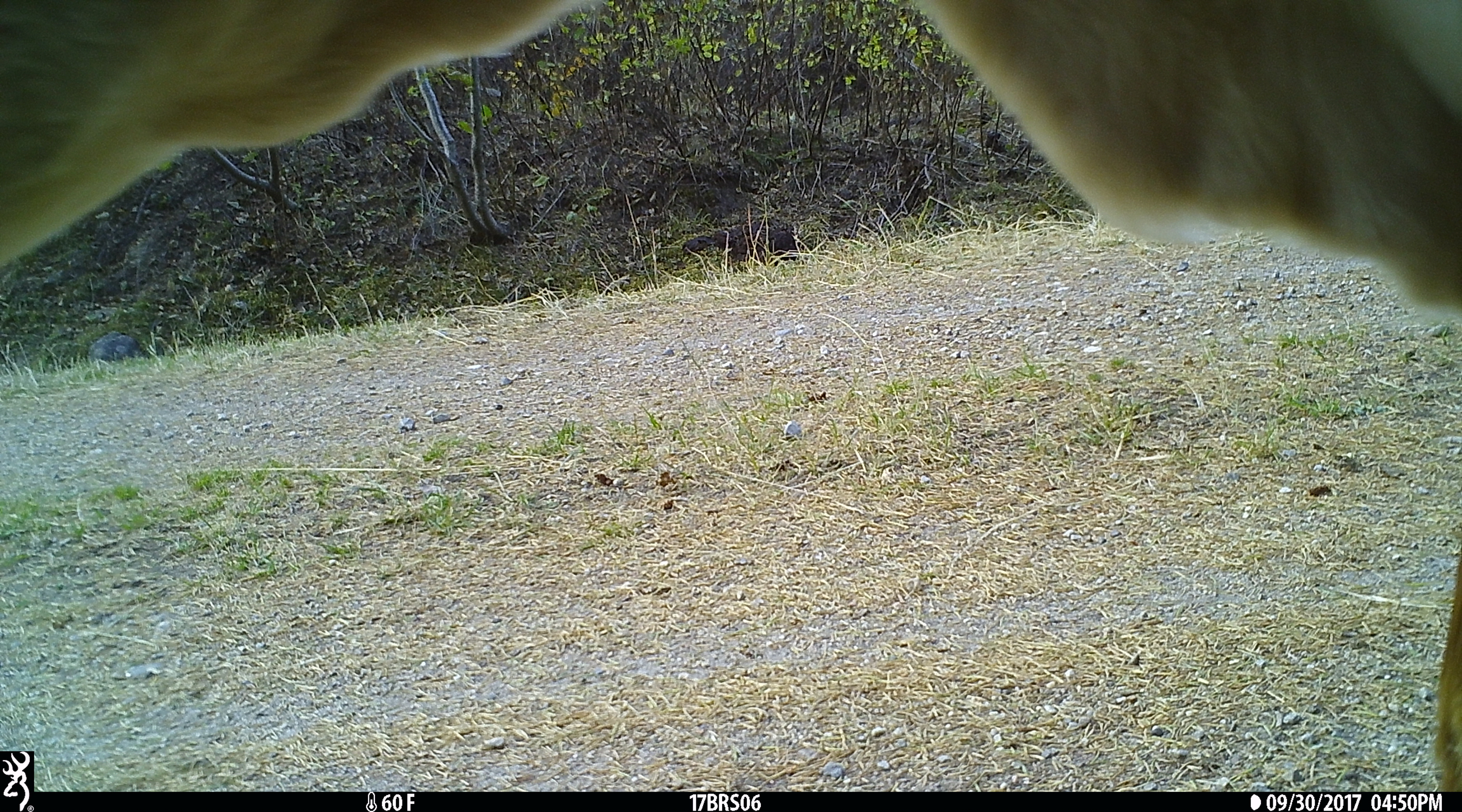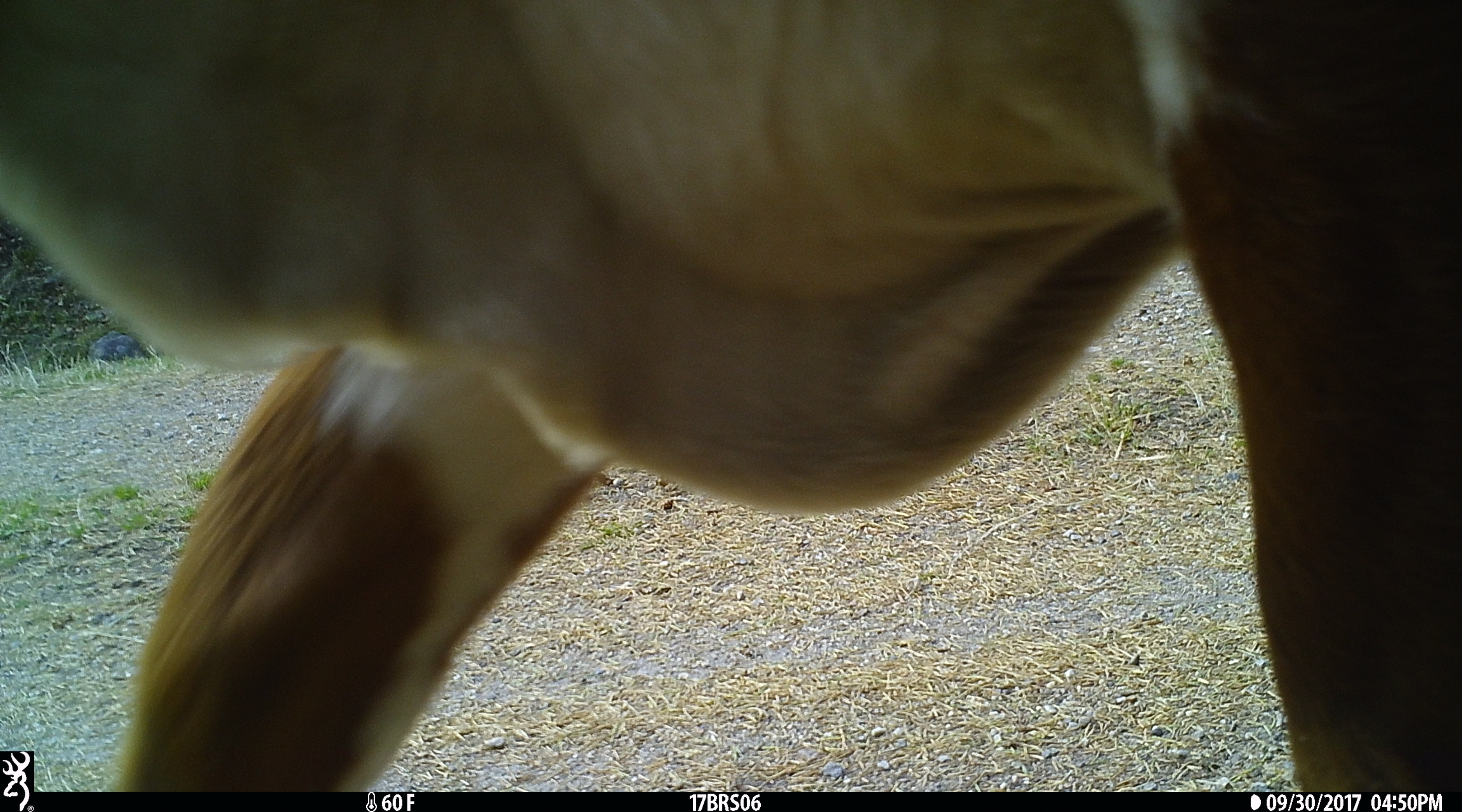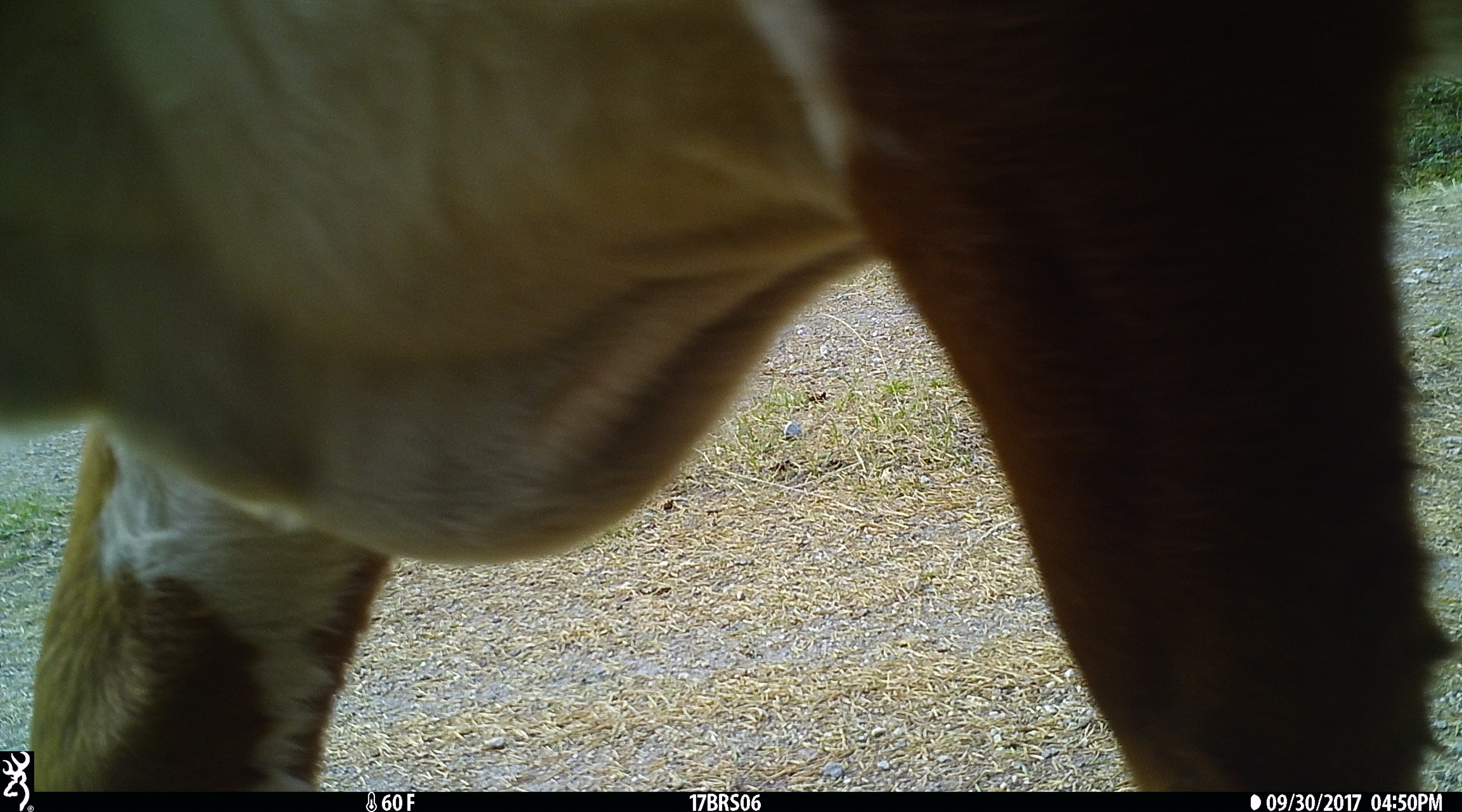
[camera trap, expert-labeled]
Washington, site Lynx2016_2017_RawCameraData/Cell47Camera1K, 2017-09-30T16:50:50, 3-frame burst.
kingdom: Animalia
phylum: Chordata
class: Mammalia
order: Artiodactyla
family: Bovidae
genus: Bos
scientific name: Bos taurus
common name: domestic cattle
Domestic cattle (Bos taurus). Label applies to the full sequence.